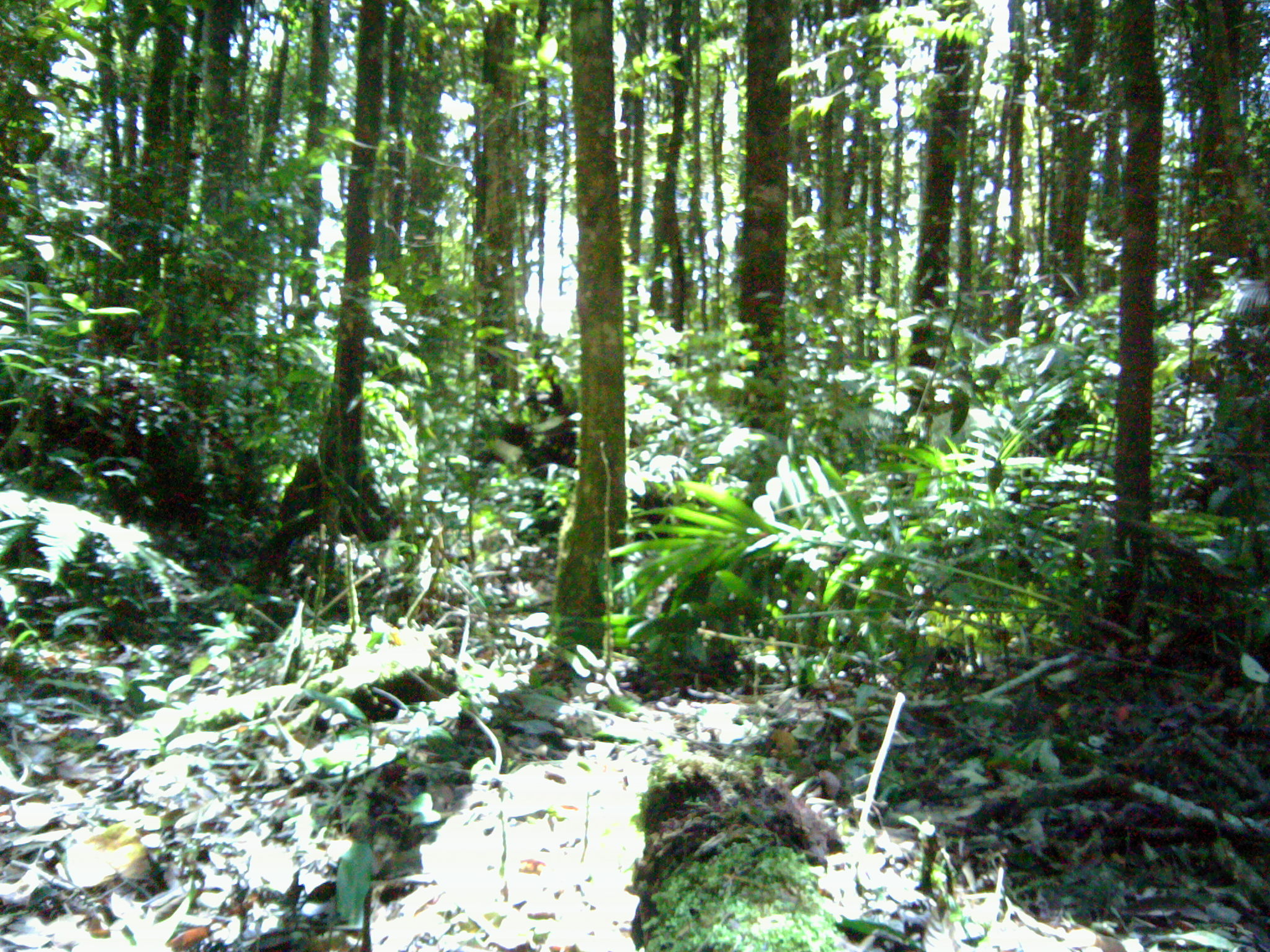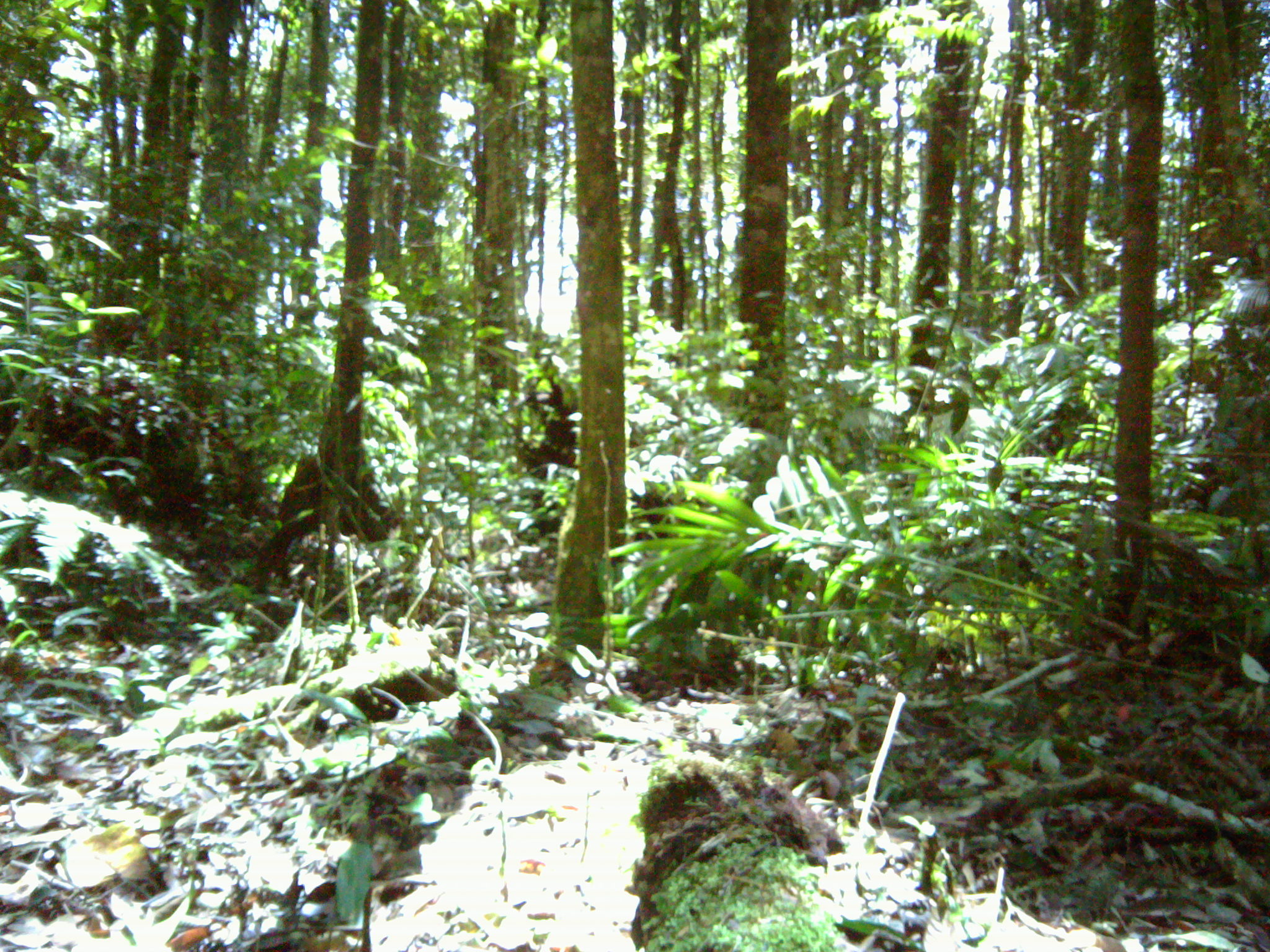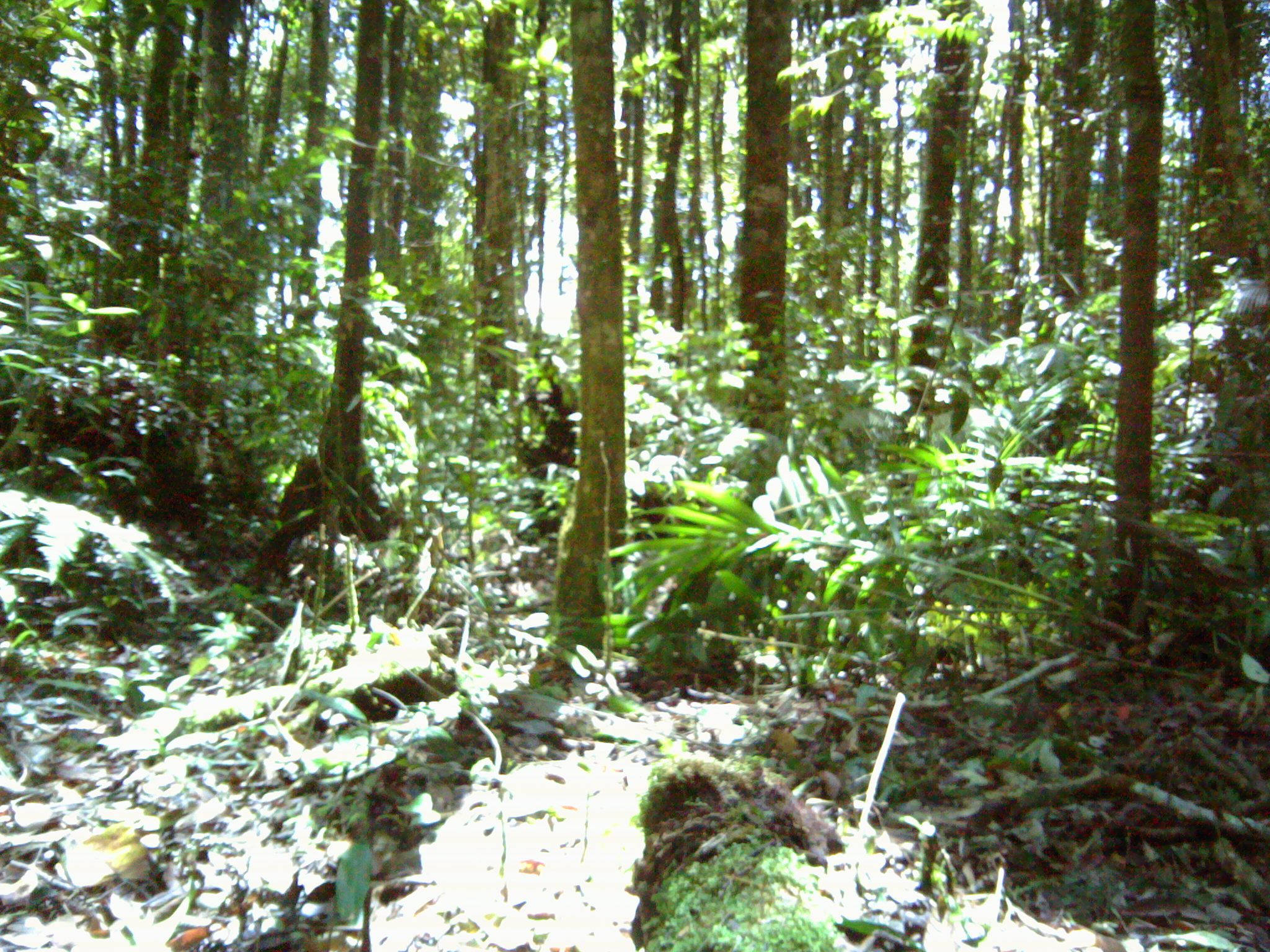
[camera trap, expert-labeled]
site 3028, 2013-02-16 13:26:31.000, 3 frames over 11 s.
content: unidentified animal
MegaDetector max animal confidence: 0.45